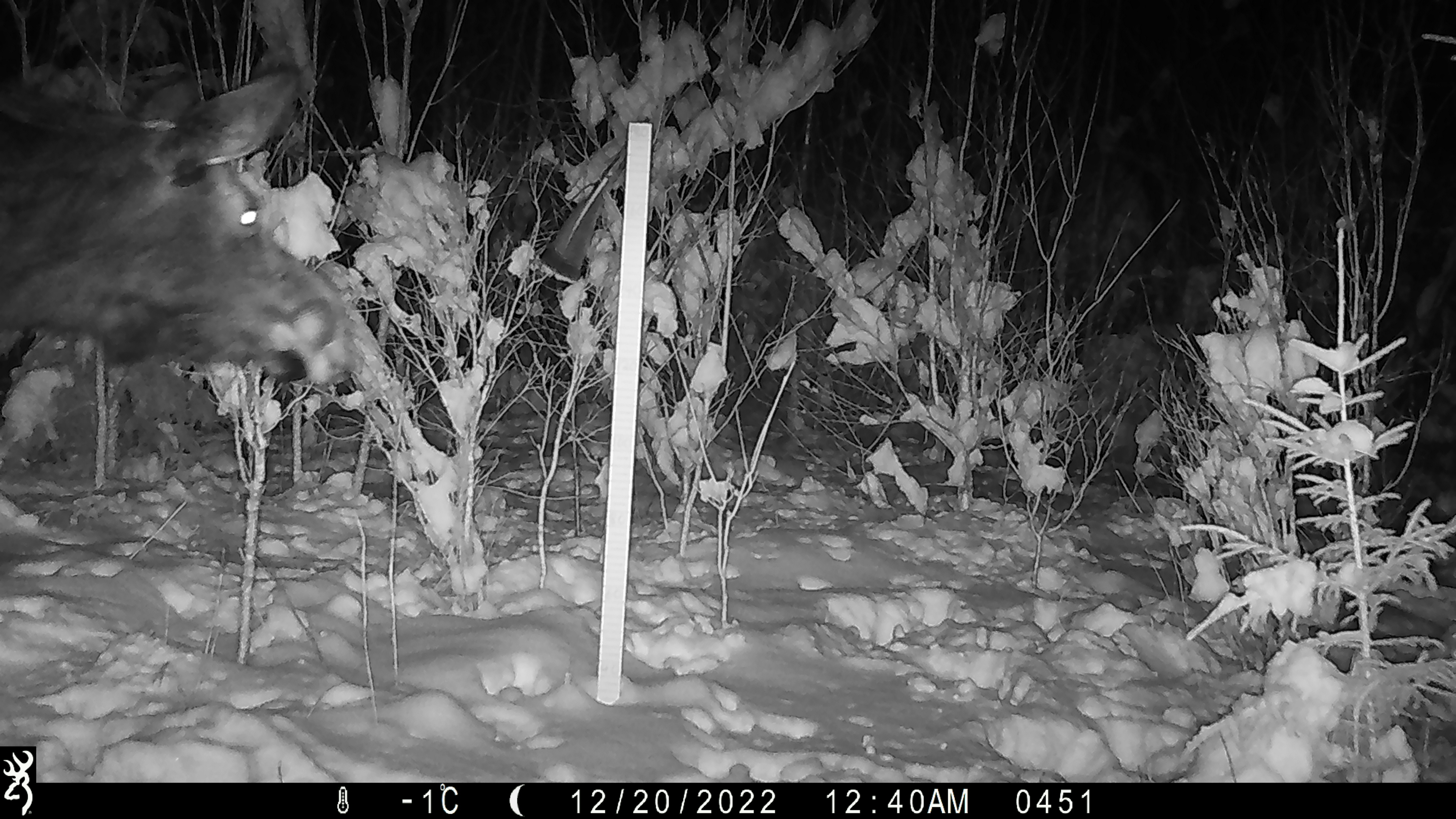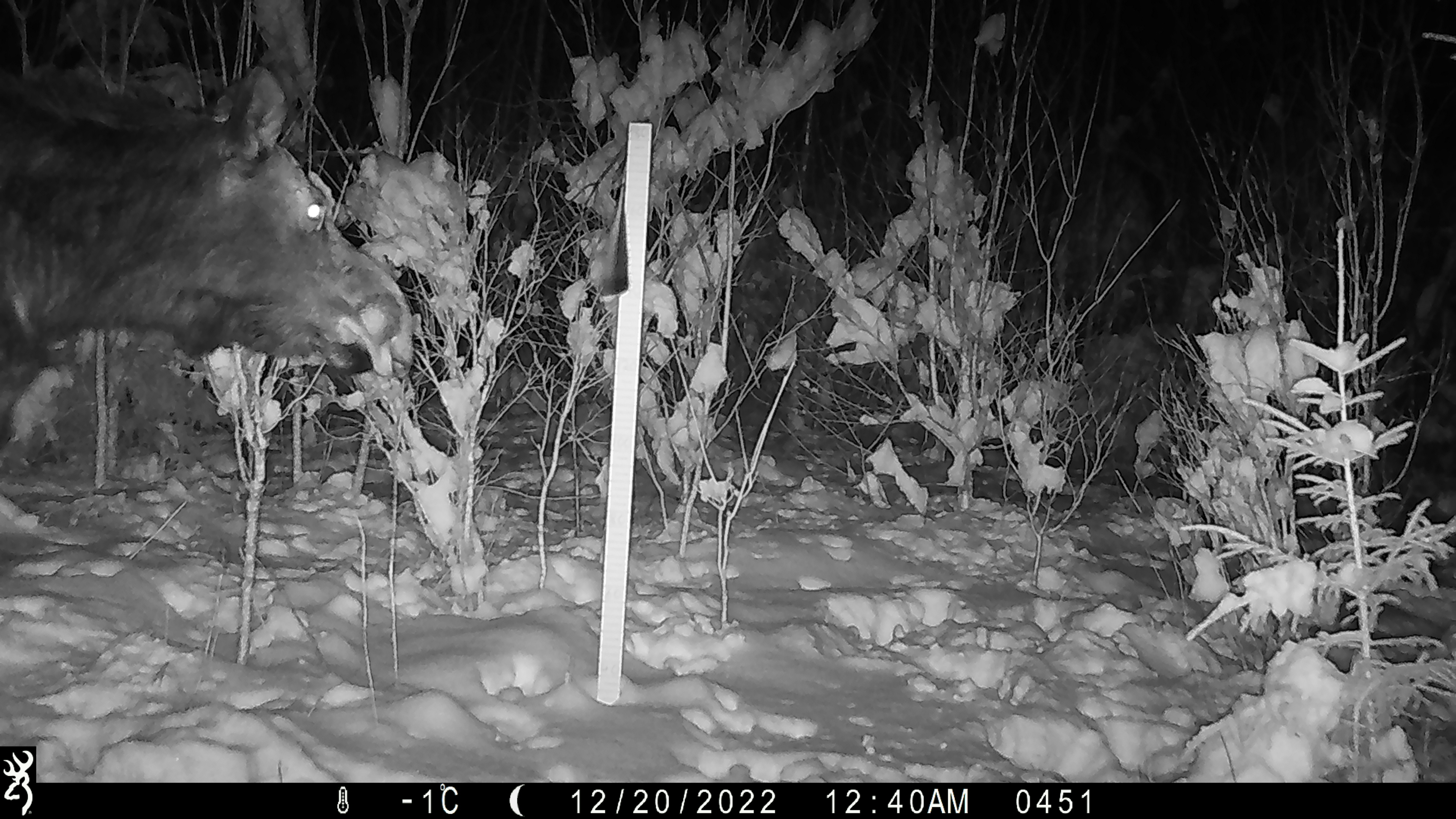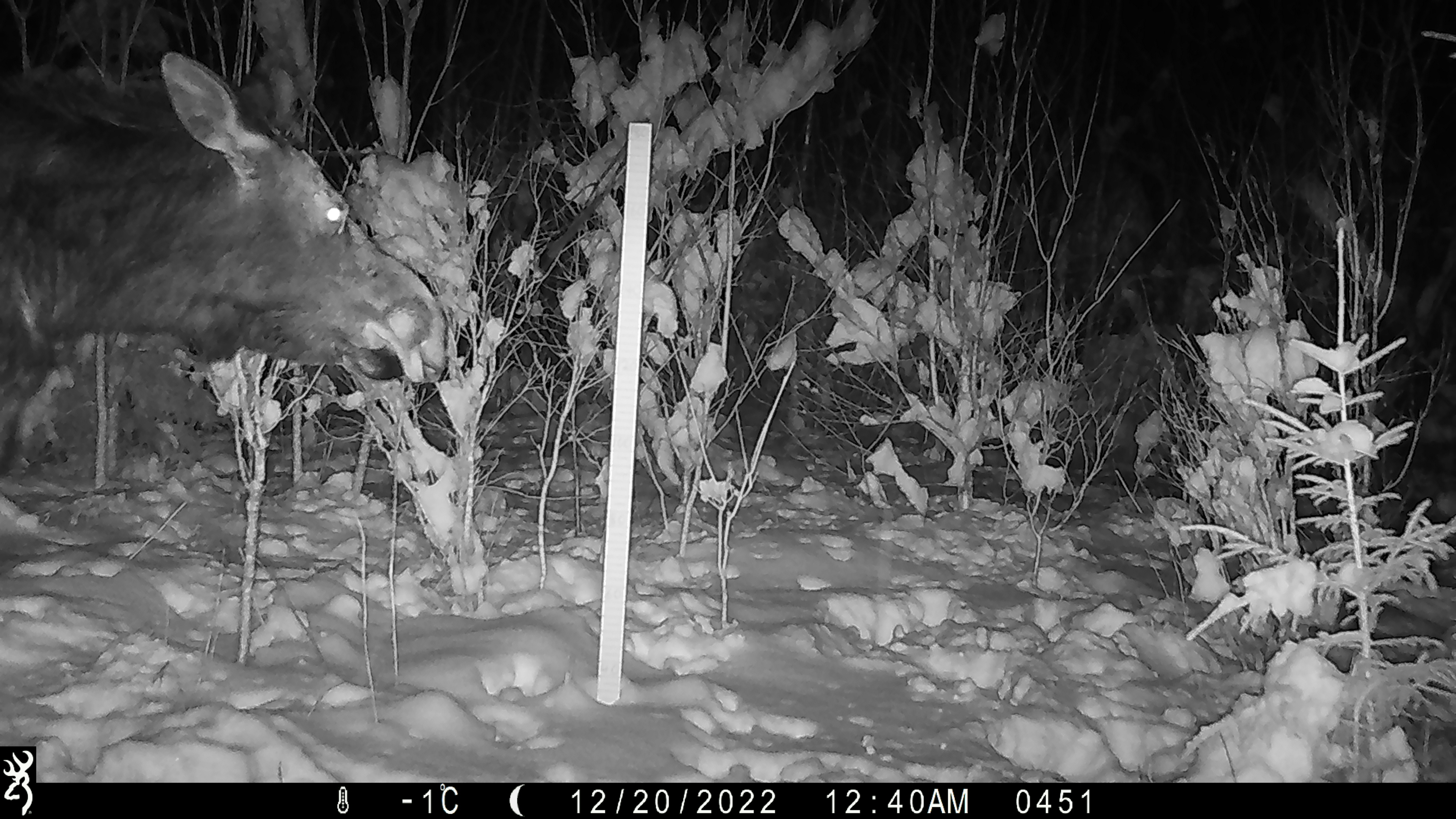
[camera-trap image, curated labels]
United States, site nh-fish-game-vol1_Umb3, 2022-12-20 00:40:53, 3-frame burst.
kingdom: Animalia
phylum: Chordata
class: Mammalia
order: Artiodactyla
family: Cervidae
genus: Alces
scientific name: Alces alces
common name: moose